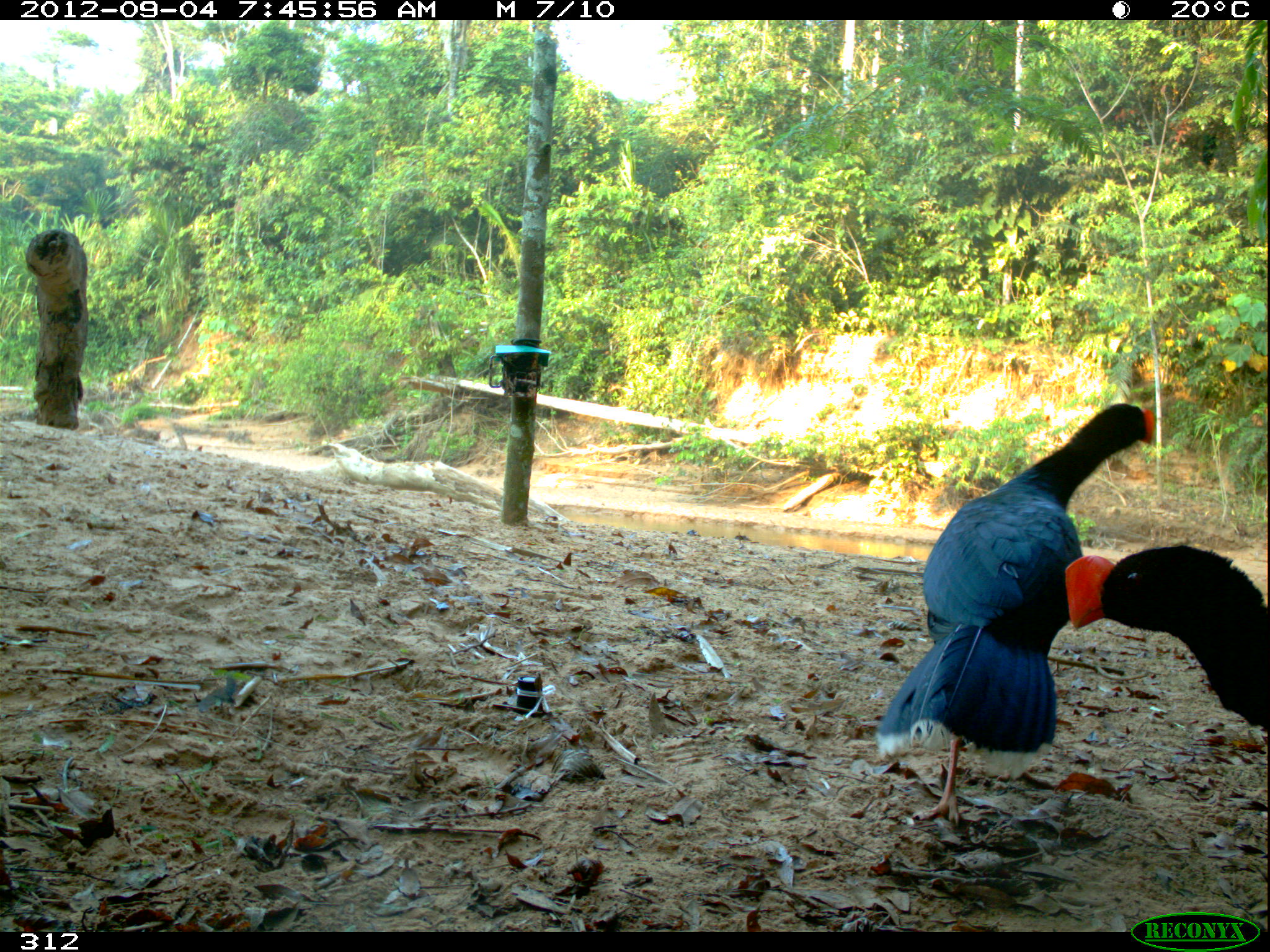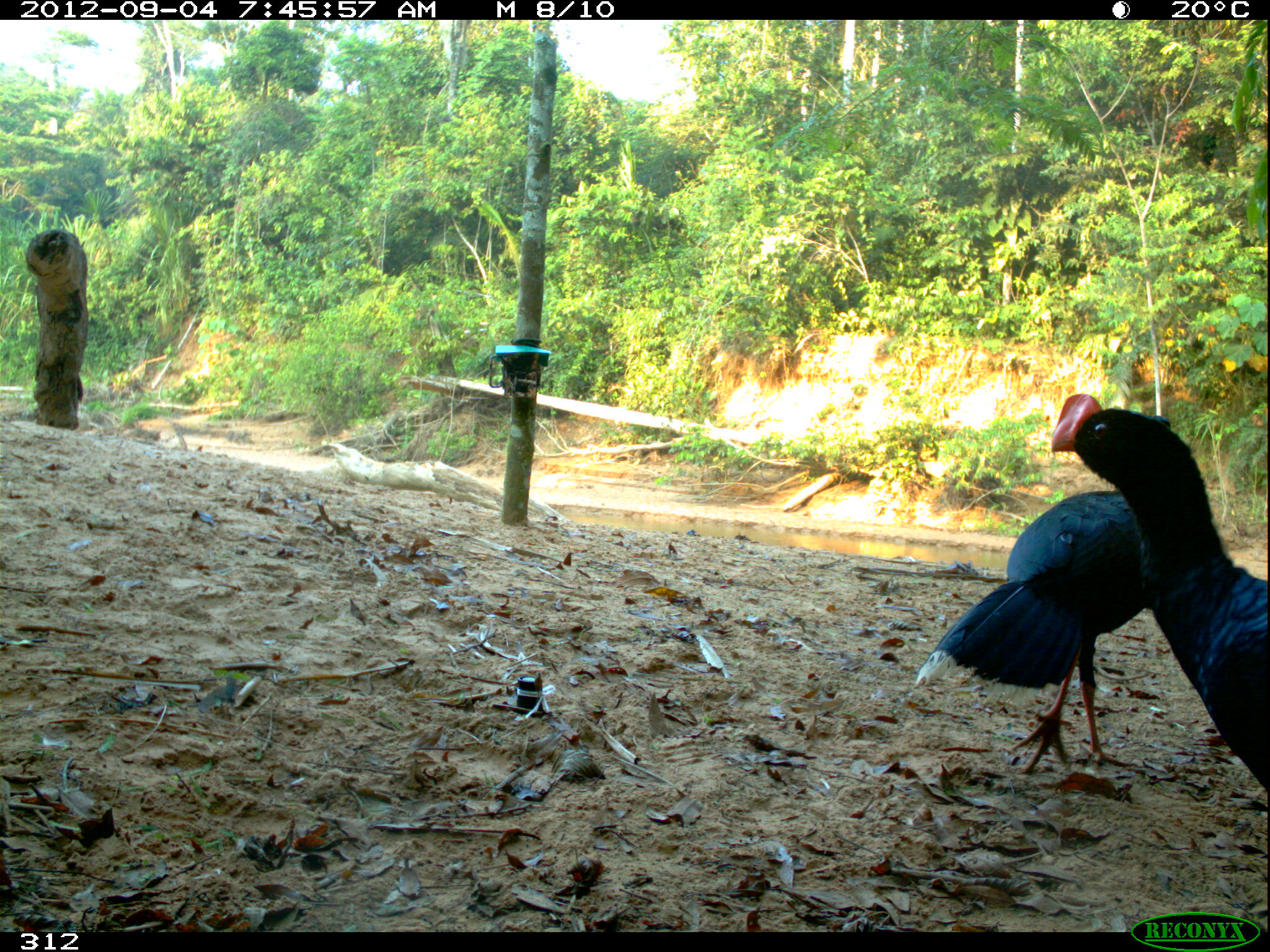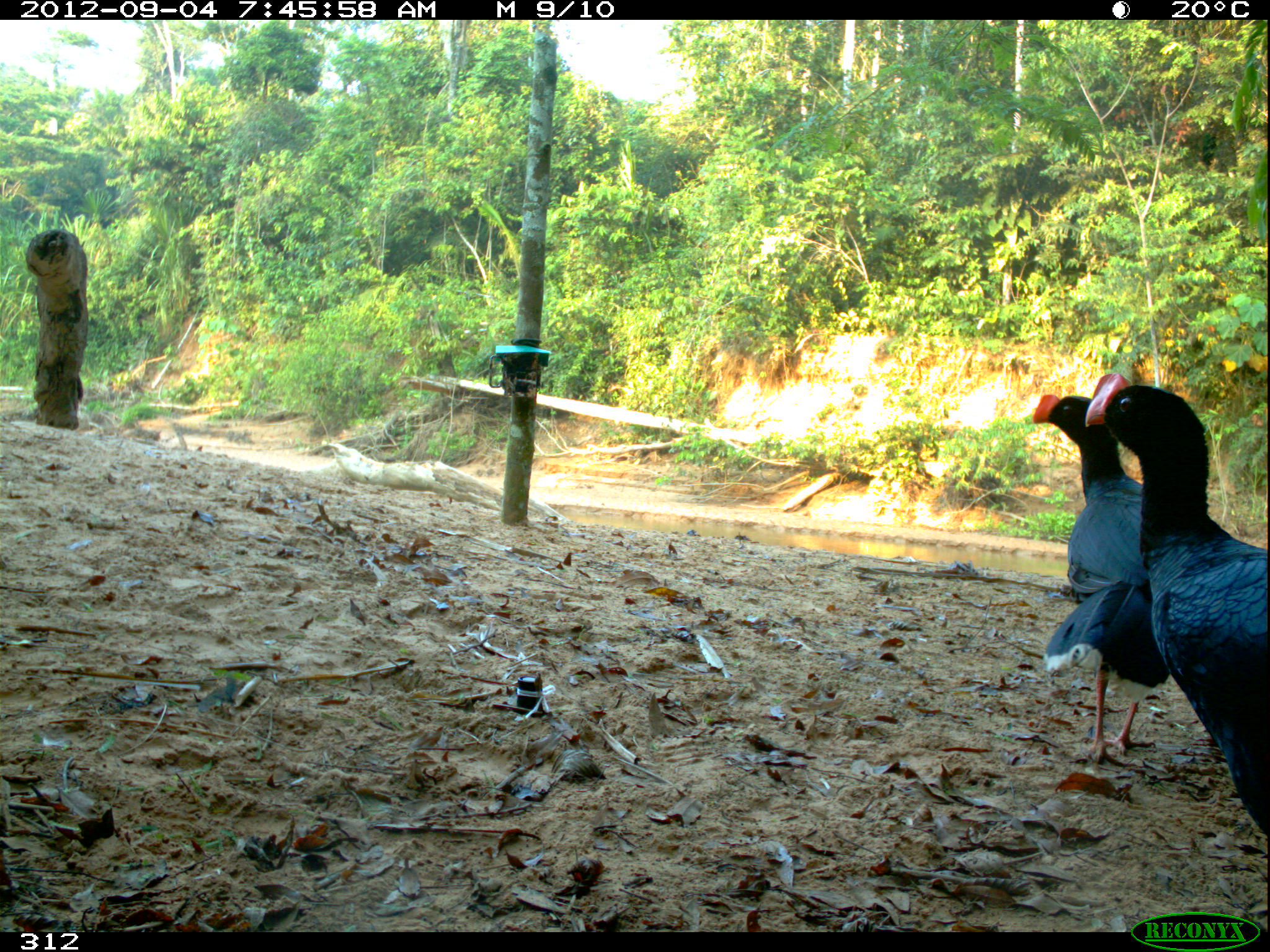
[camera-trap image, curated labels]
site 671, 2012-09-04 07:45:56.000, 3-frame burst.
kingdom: Animalia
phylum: Chordata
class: Aves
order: Galliformes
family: Cracidae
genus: Mitu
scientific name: Mitu tuberosum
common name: razor-billed curassow